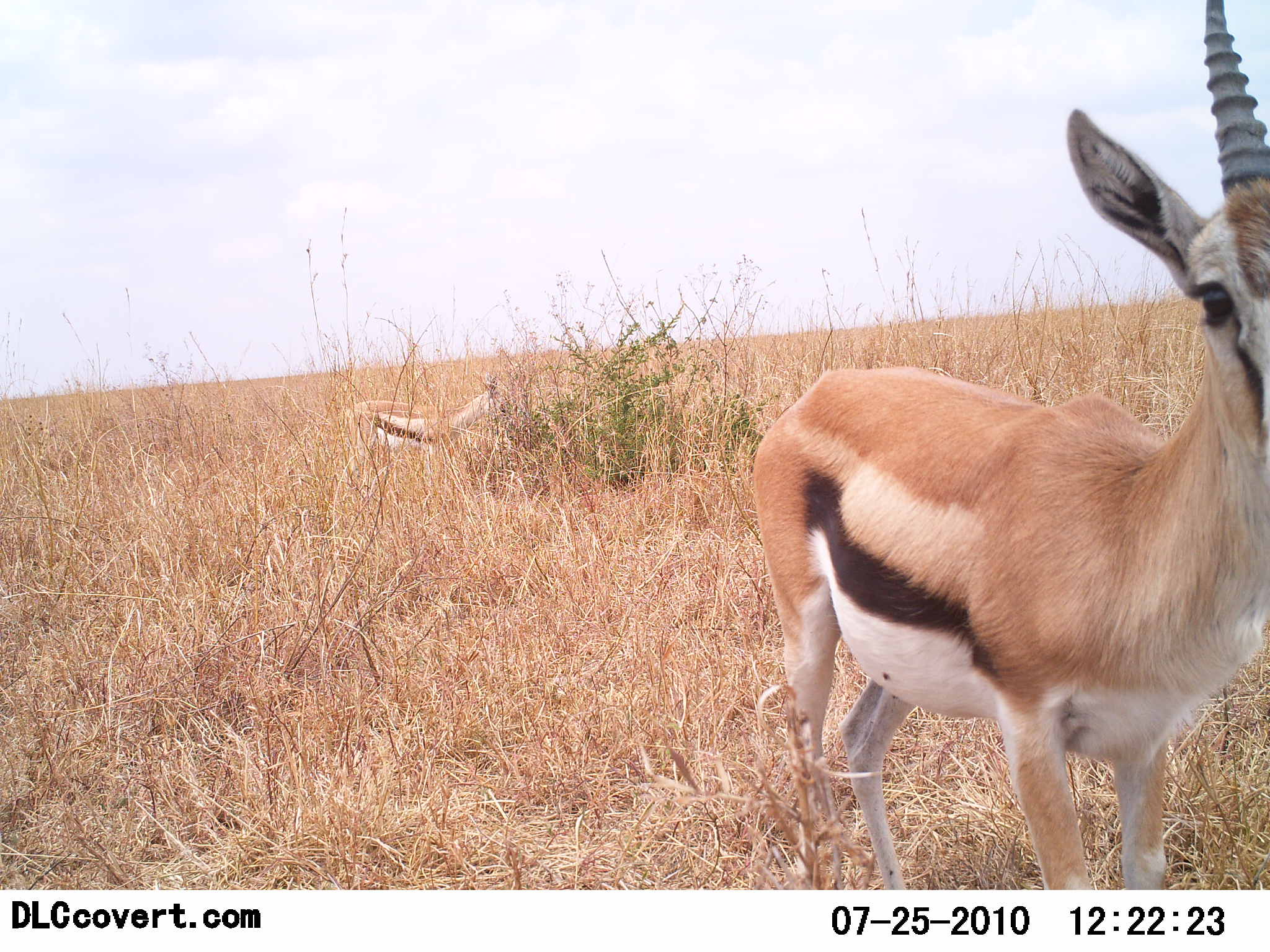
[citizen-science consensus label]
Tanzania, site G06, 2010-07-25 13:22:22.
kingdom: Animalia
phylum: Chordata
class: Mammalia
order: Artiodactyla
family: Bovidae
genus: Eudorcas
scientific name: Eudorcas thomsonii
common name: thomson's gazelle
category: gazellethomsons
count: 2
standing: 100%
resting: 0%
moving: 0%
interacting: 0%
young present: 0%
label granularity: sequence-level